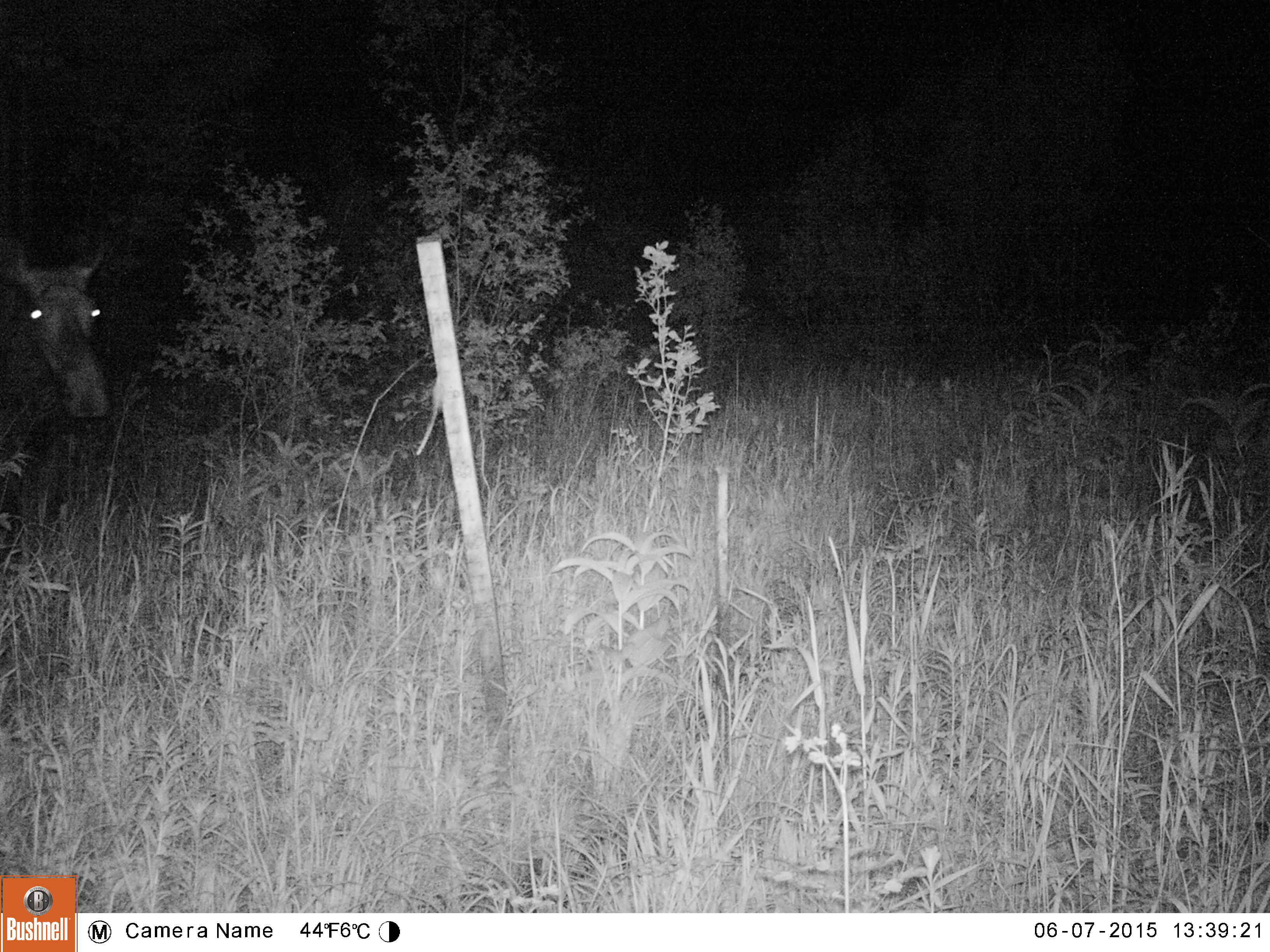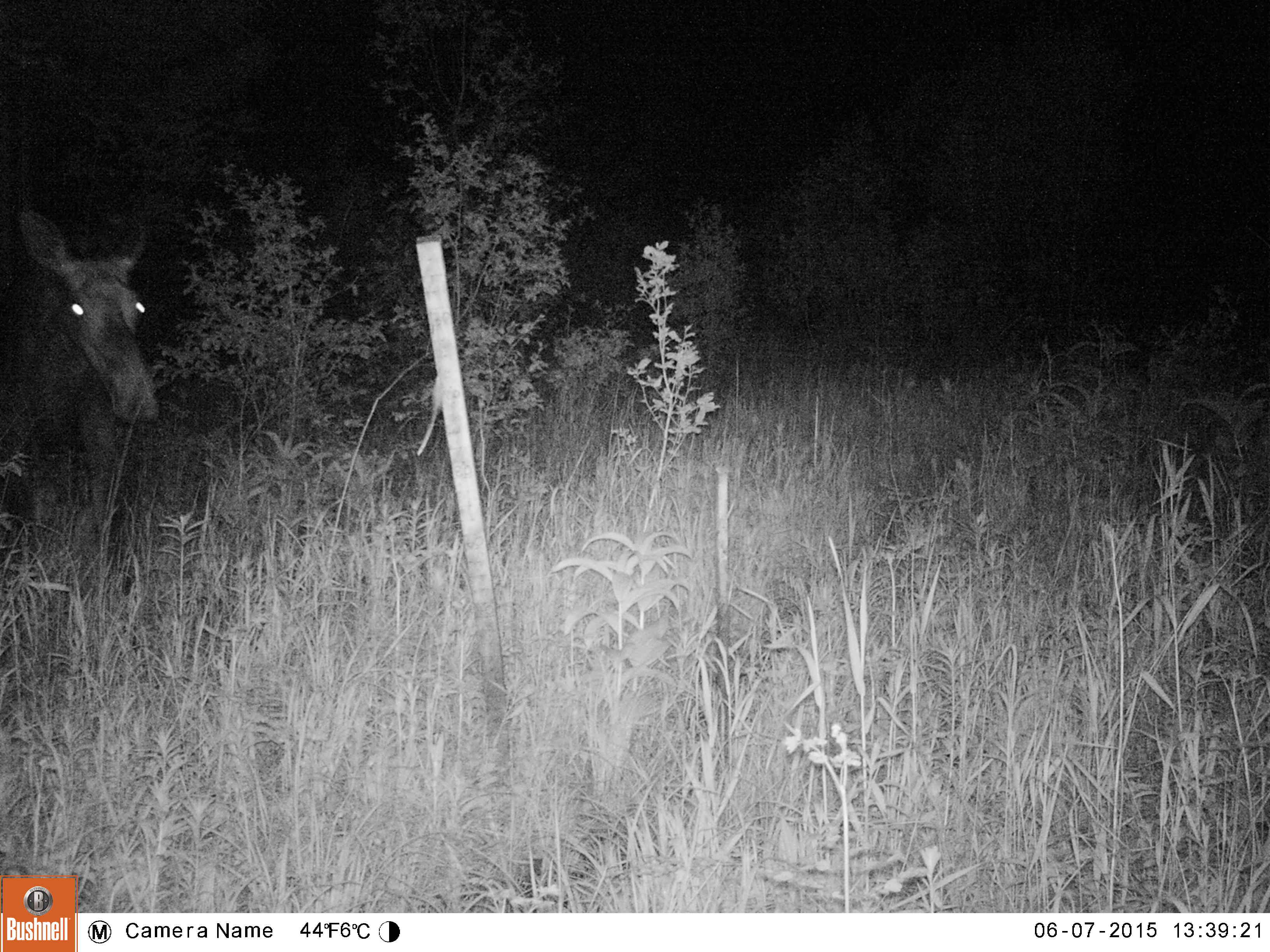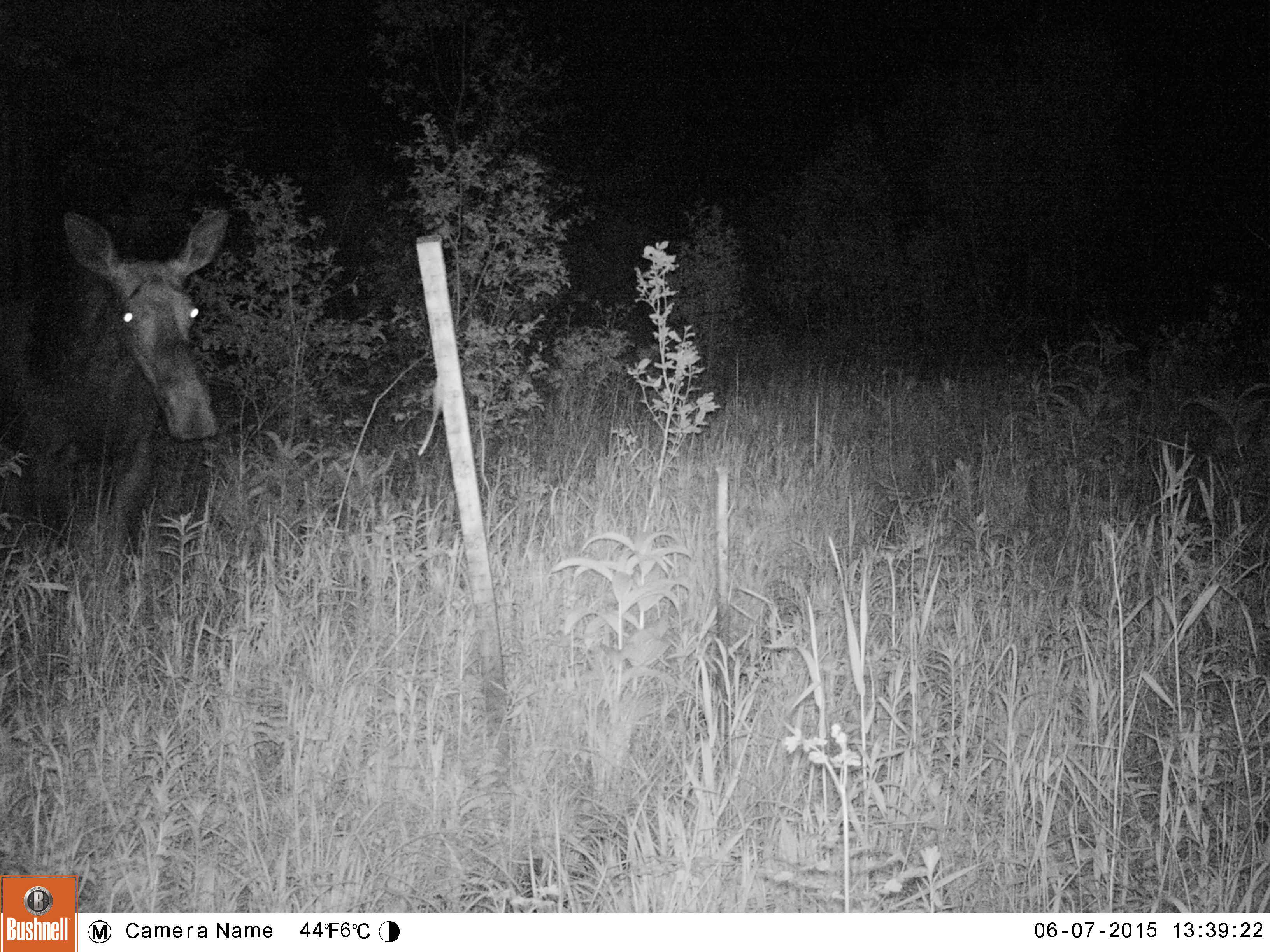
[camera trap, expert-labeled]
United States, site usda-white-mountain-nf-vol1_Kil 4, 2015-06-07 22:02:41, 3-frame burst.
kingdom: Animalia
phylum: Chordata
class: Mammalia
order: Artiodactyla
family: Cervidae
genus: Alces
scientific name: Alces alces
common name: moose